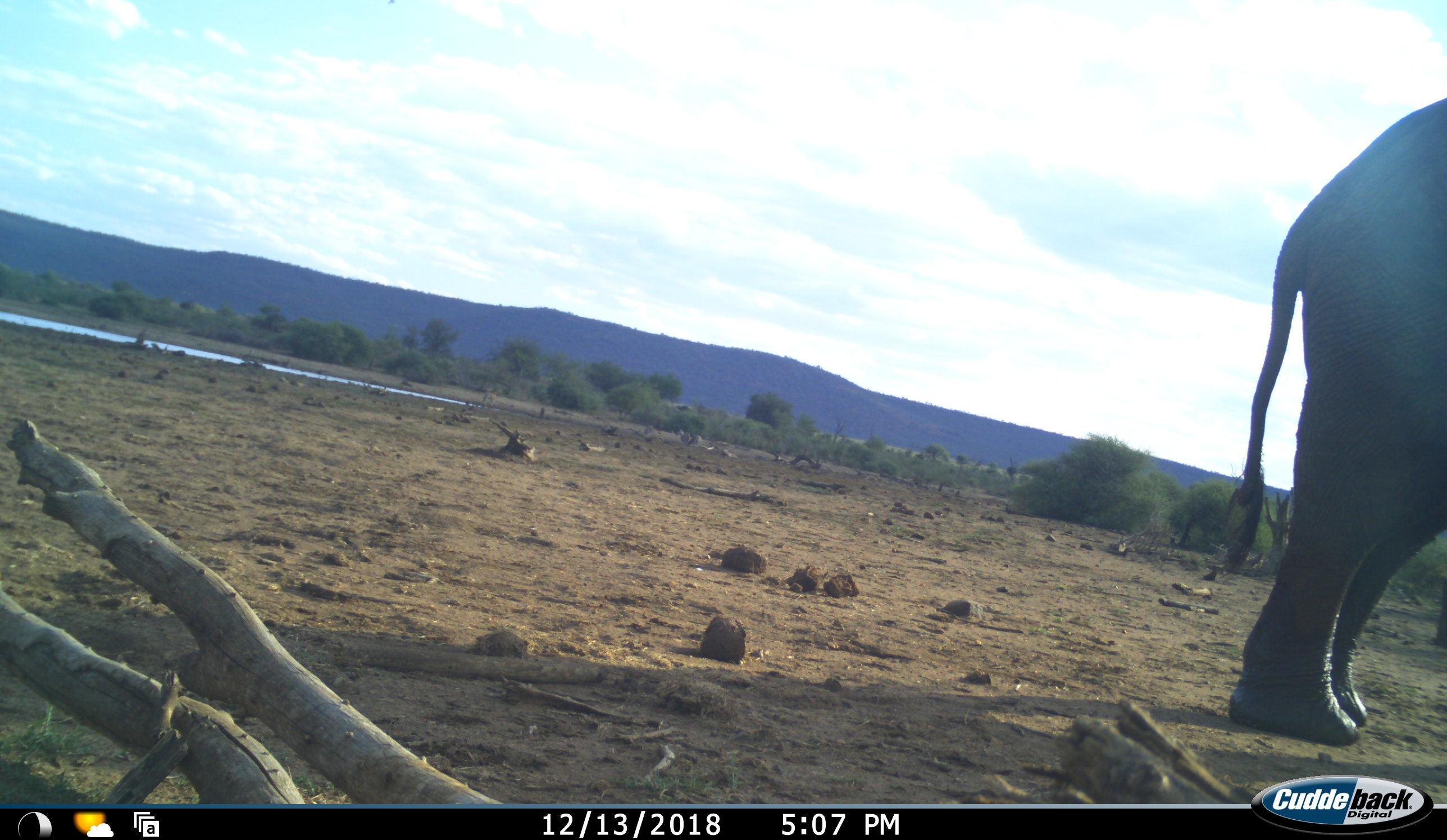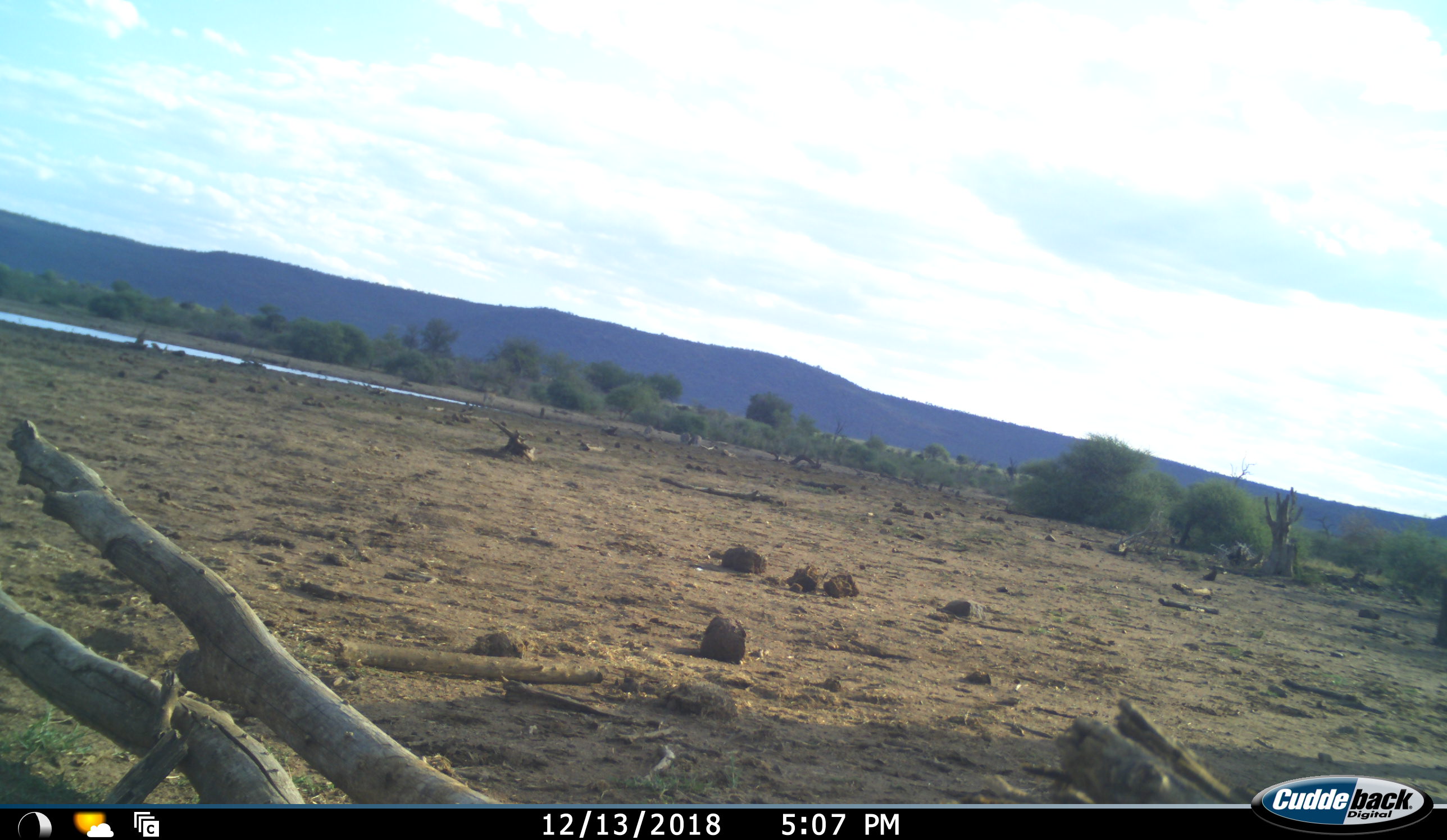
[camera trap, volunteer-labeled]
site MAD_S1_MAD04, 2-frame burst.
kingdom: Animalia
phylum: Chordata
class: Mammalia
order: Proboscidea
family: Elephantidae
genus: Loxodonta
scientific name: Loxodonta africana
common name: african bush elephant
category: elephant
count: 1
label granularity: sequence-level